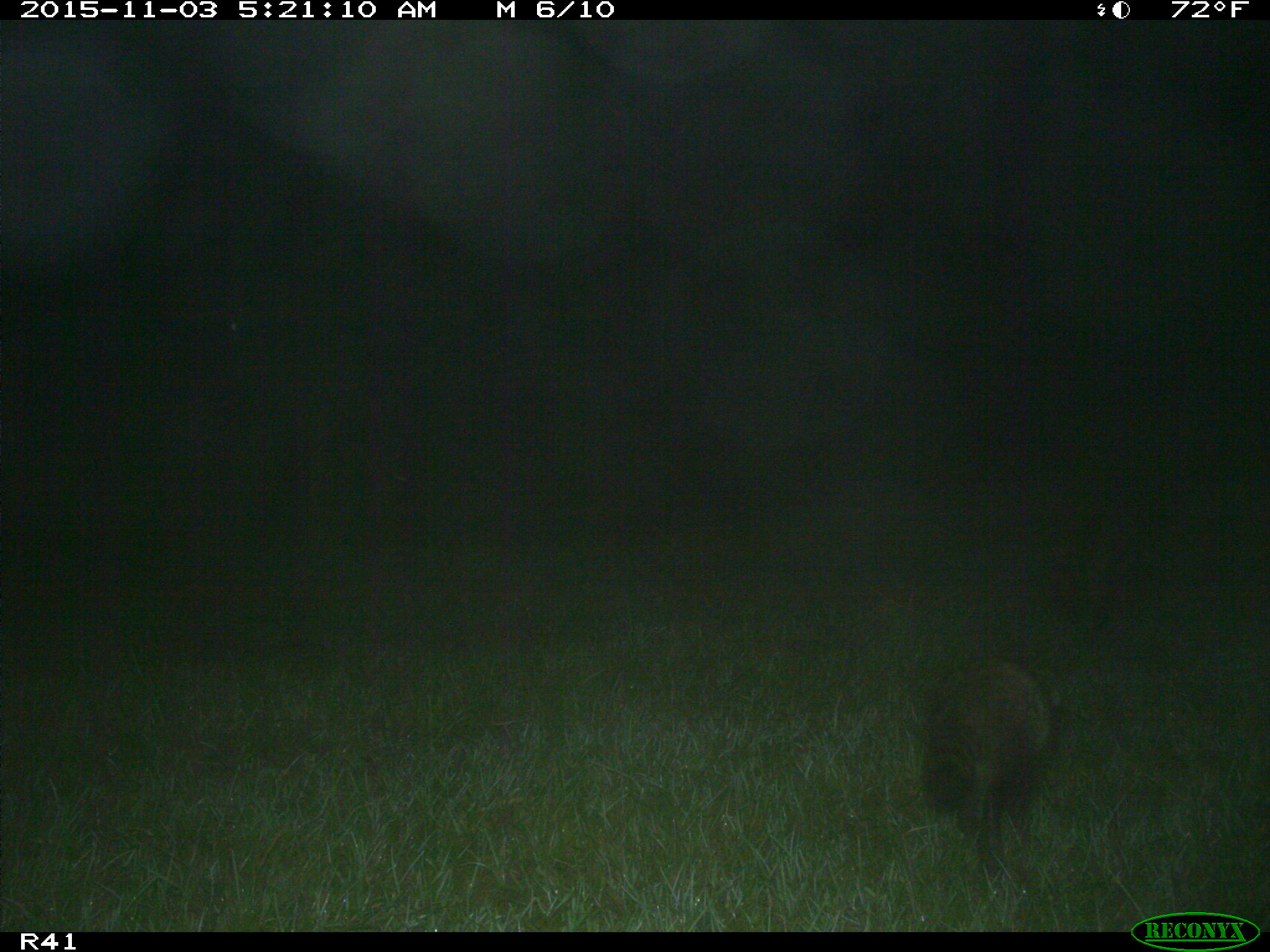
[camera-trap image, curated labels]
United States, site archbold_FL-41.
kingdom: Animalia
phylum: Chordata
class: Mammalia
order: Carnivora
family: Procyonidae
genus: Procyon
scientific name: Procyon lotor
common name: common raccoon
Procyon lotor (common raccoon).